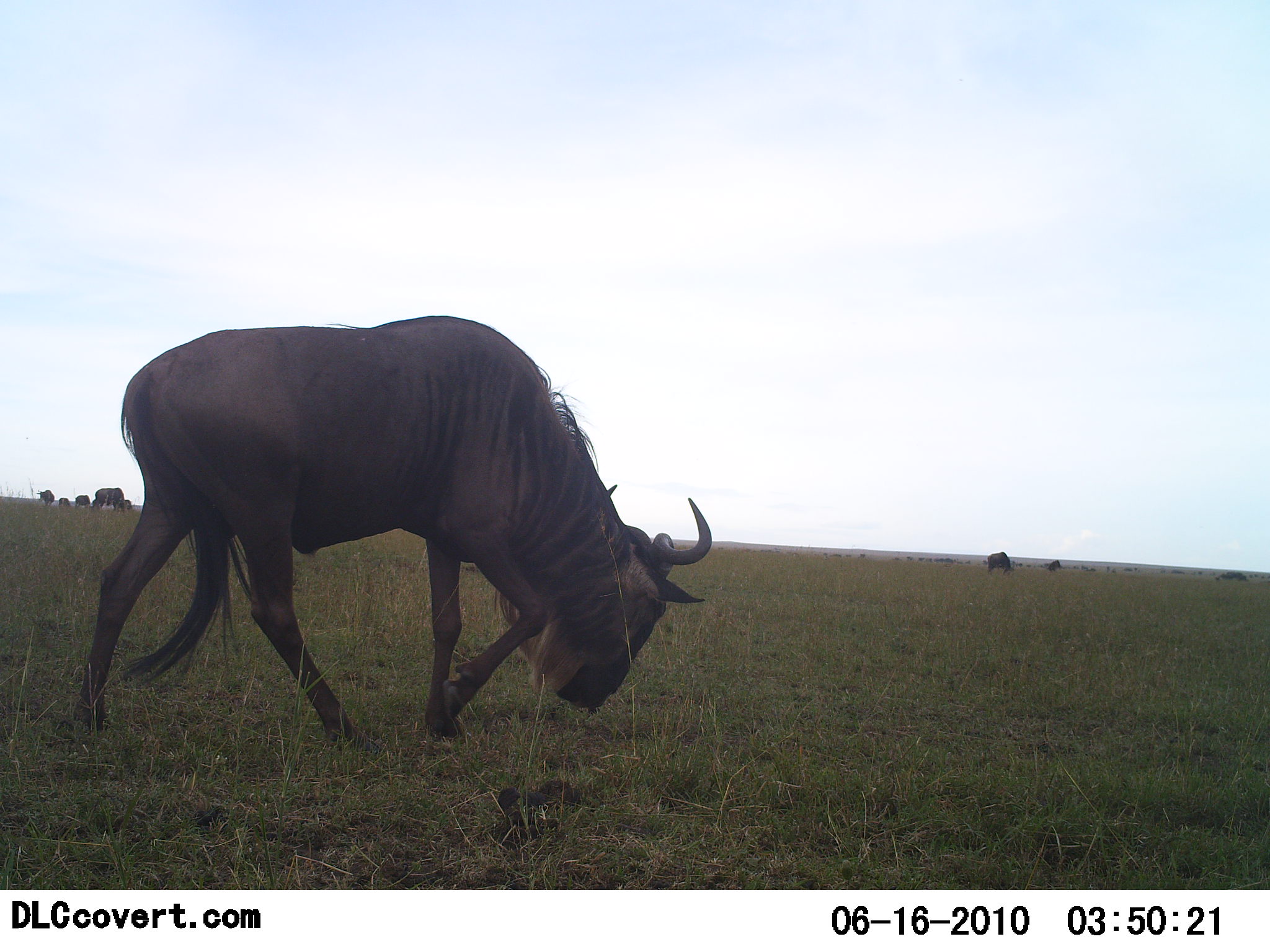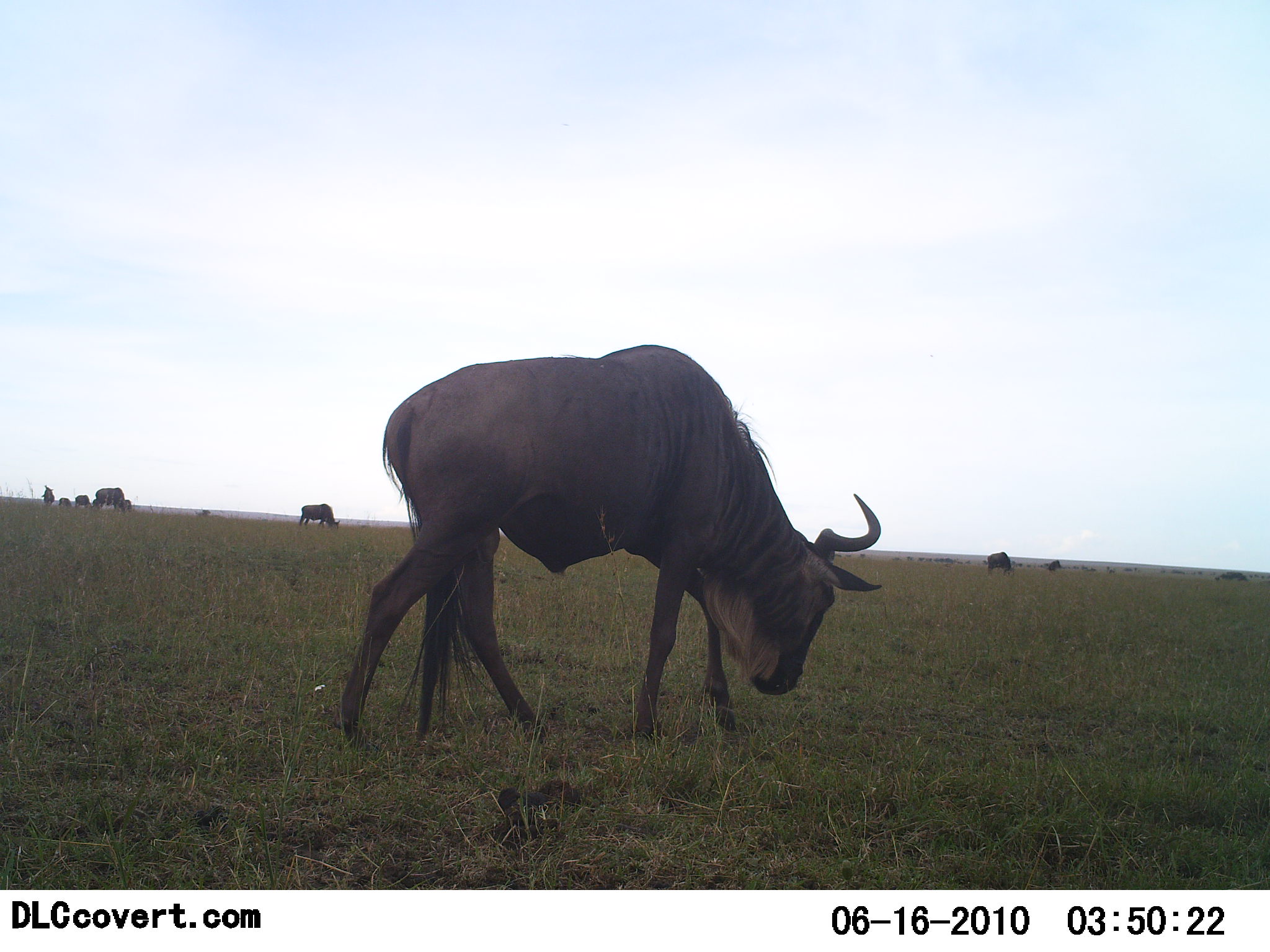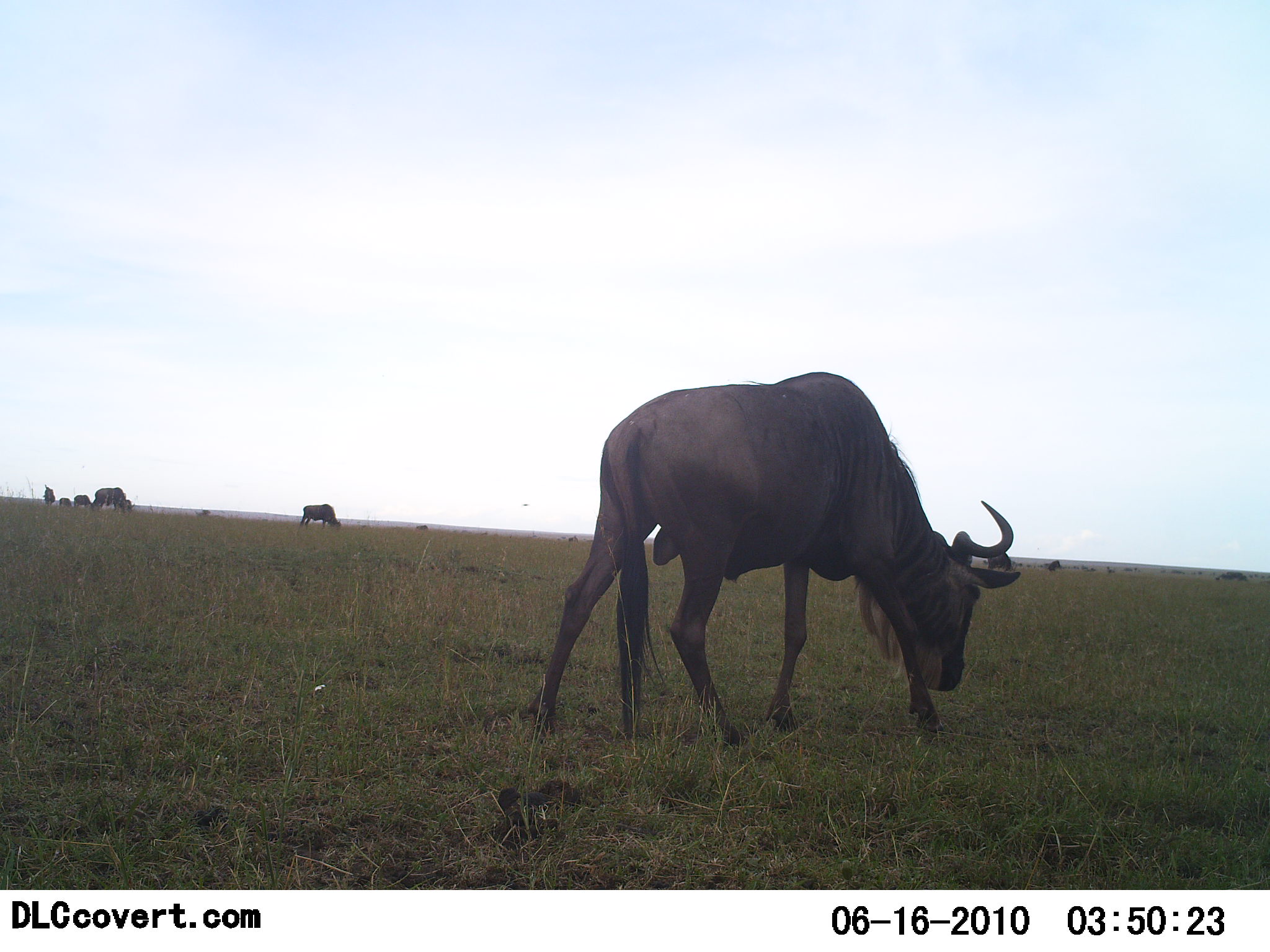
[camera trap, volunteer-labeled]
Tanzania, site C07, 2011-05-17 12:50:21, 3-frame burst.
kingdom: Animalia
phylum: Chordata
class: Mammalia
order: Artiodactyla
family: Bovidae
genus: Connochaetes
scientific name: Connochaetes taurinus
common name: blue wildebeest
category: wildebeest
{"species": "wildebeest (blue wildebeest) (Connochaetes taurinus)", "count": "8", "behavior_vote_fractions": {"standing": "40%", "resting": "0%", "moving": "70%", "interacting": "0%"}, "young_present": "0%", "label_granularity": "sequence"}